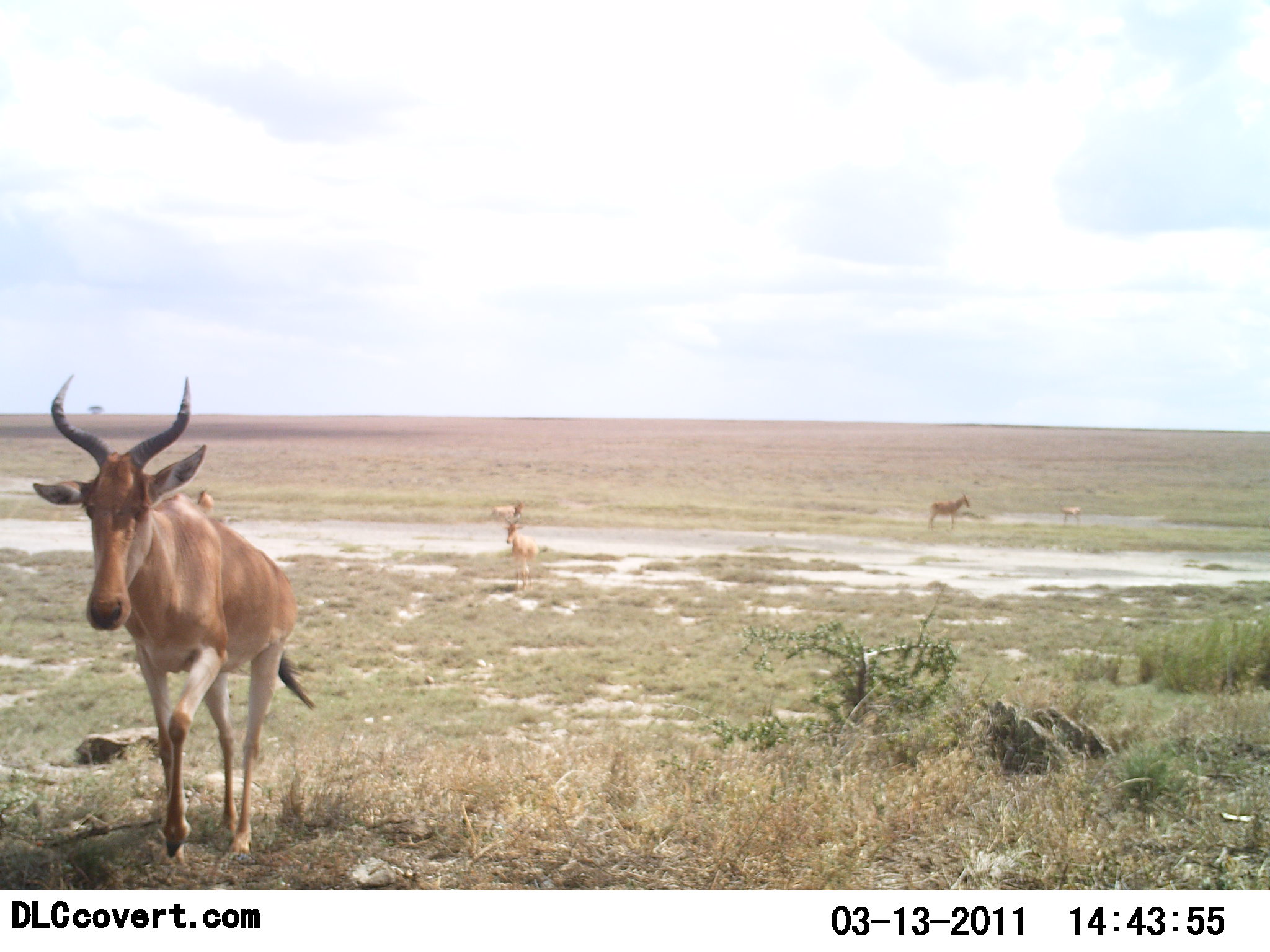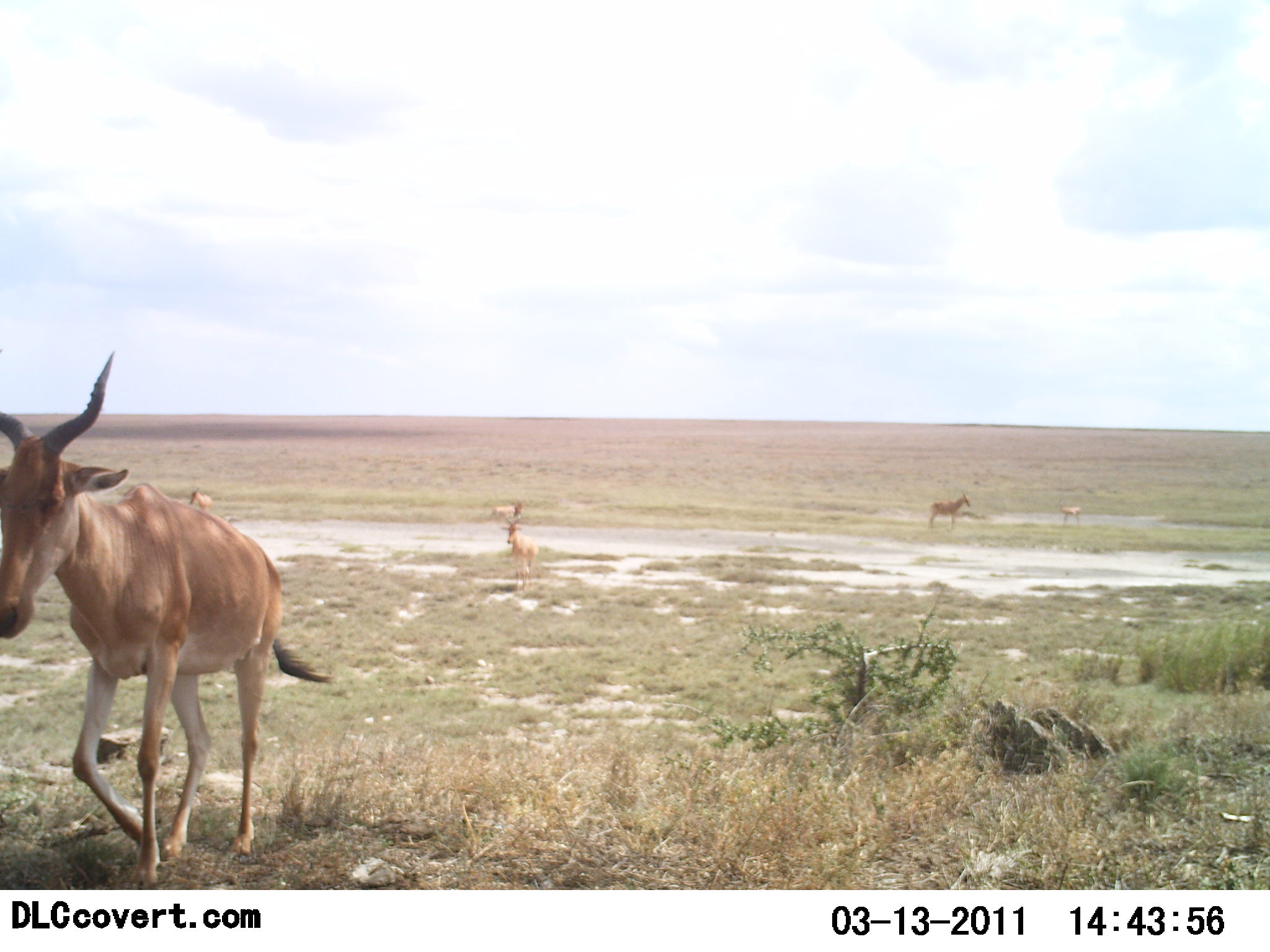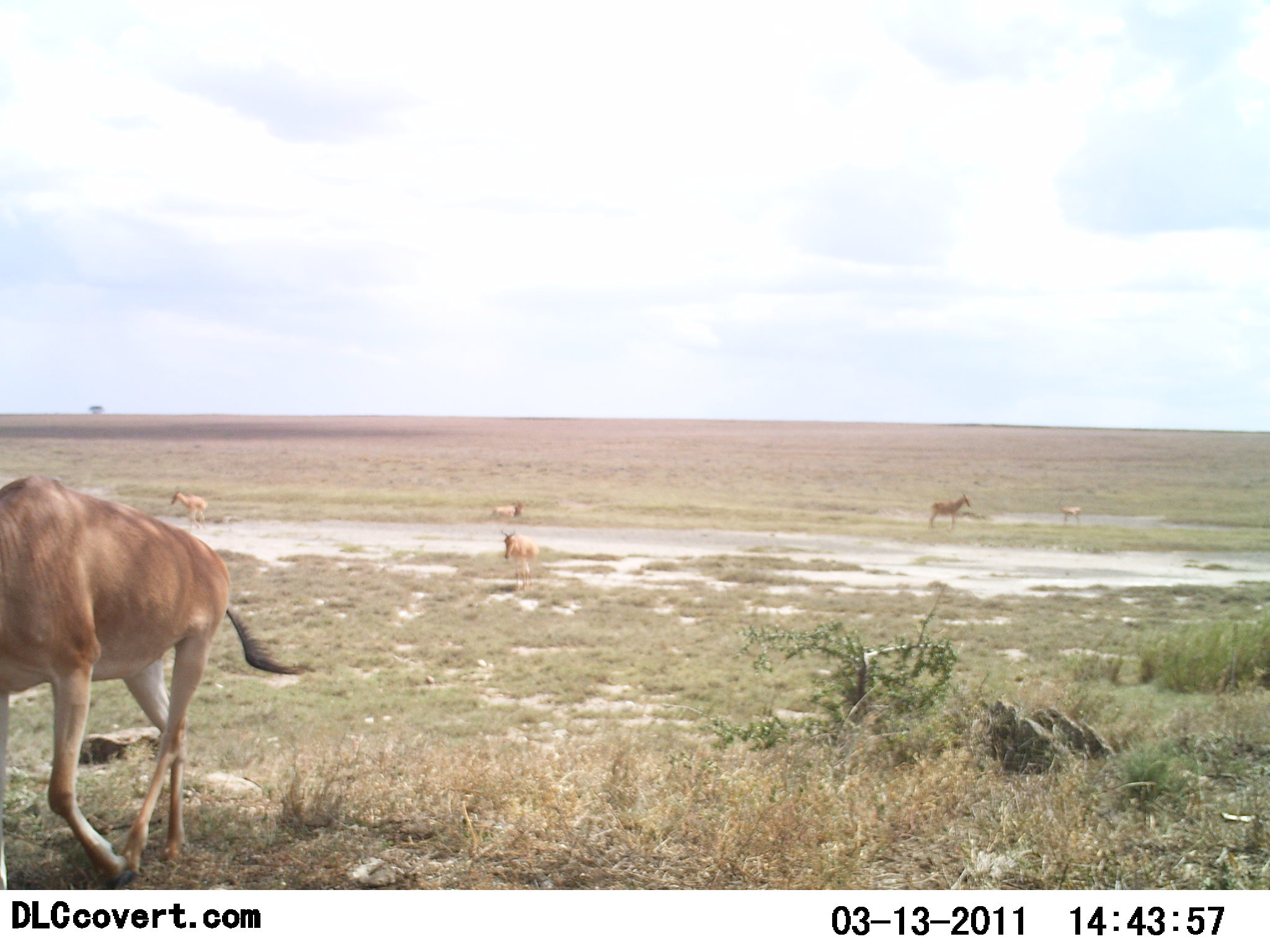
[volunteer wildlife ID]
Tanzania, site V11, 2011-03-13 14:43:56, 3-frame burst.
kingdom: Animalia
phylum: Chordata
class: Mammalia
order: Artiodactyla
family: Bovidae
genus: Alcelaphus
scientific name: Alcelaphus buselaphus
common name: hartebeest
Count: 6.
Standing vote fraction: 46%.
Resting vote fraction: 15%.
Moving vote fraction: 62%.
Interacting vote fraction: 0%.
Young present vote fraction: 31%.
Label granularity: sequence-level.